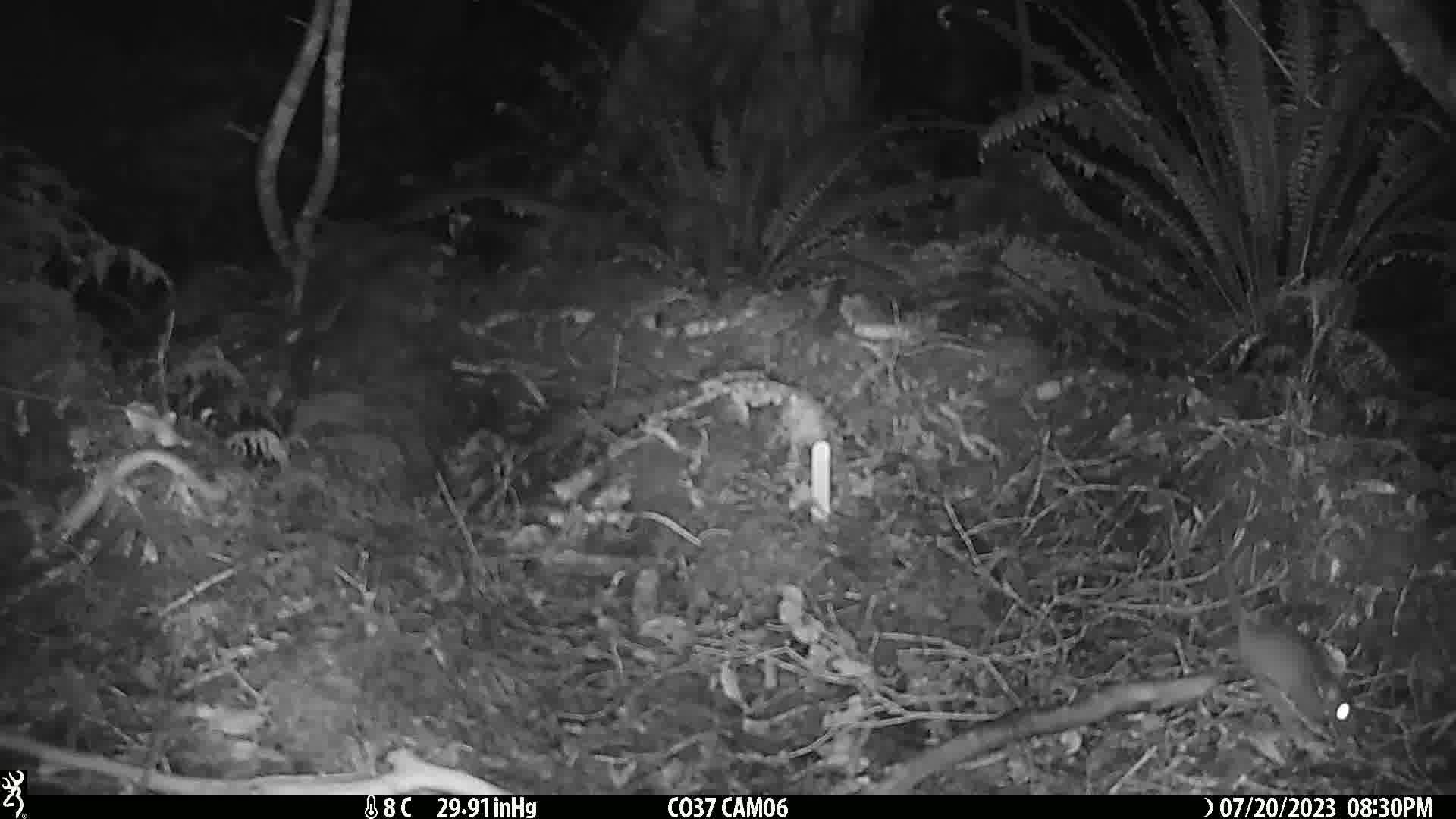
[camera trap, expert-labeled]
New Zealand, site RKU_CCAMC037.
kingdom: Animalia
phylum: Chordata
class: Mammalia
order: Rodentia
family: Muridae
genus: Rattus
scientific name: Rattus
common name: rat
Rat (Rattus).